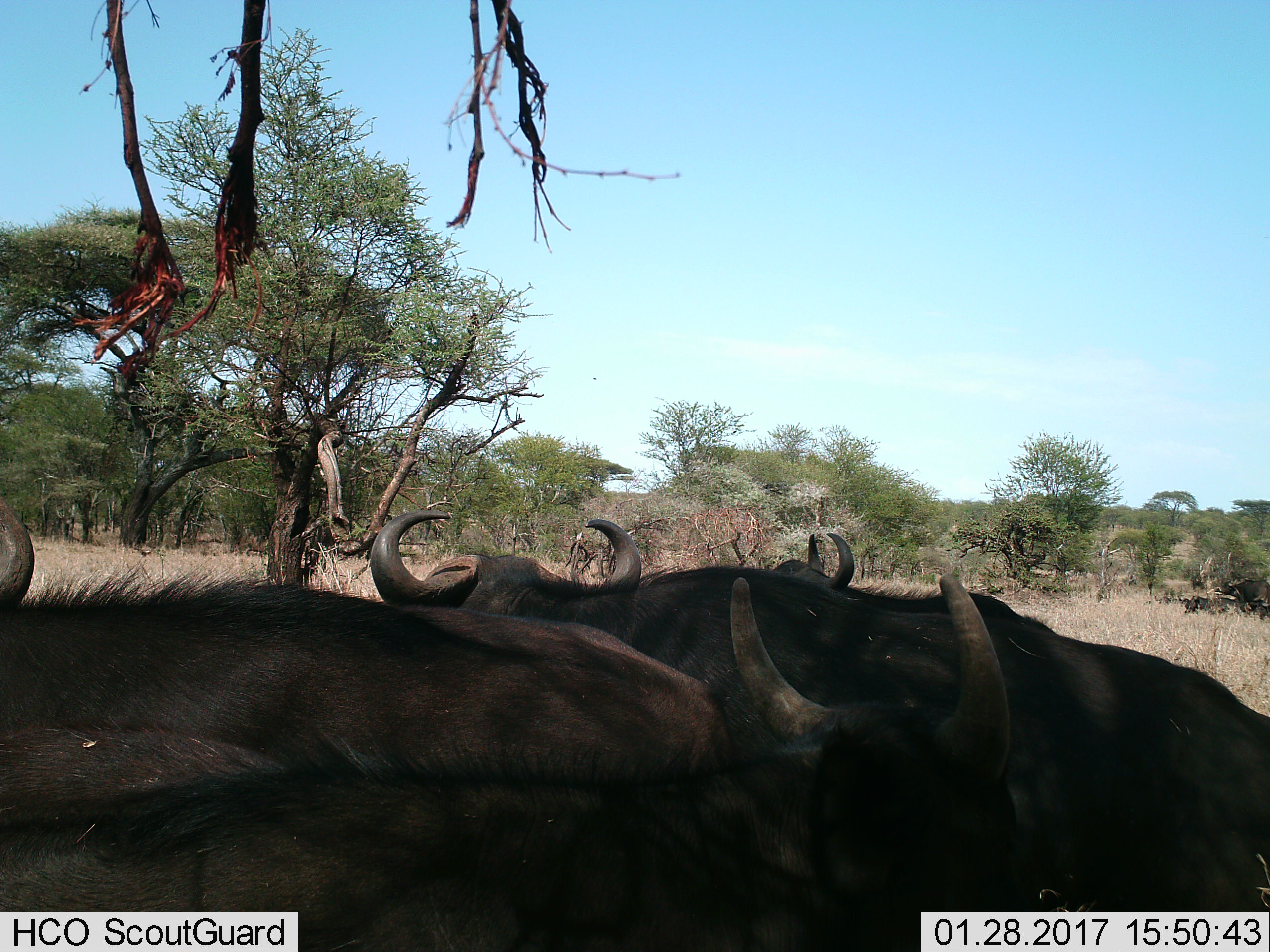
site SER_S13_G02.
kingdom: Animalia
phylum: Chordata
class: Mammalia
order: Artiodactyla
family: Bovidae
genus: Connochaetes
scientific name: Connochaetes taurinus taurinus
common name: blue wildebeest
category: wildebeestblue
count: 5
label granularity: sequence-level